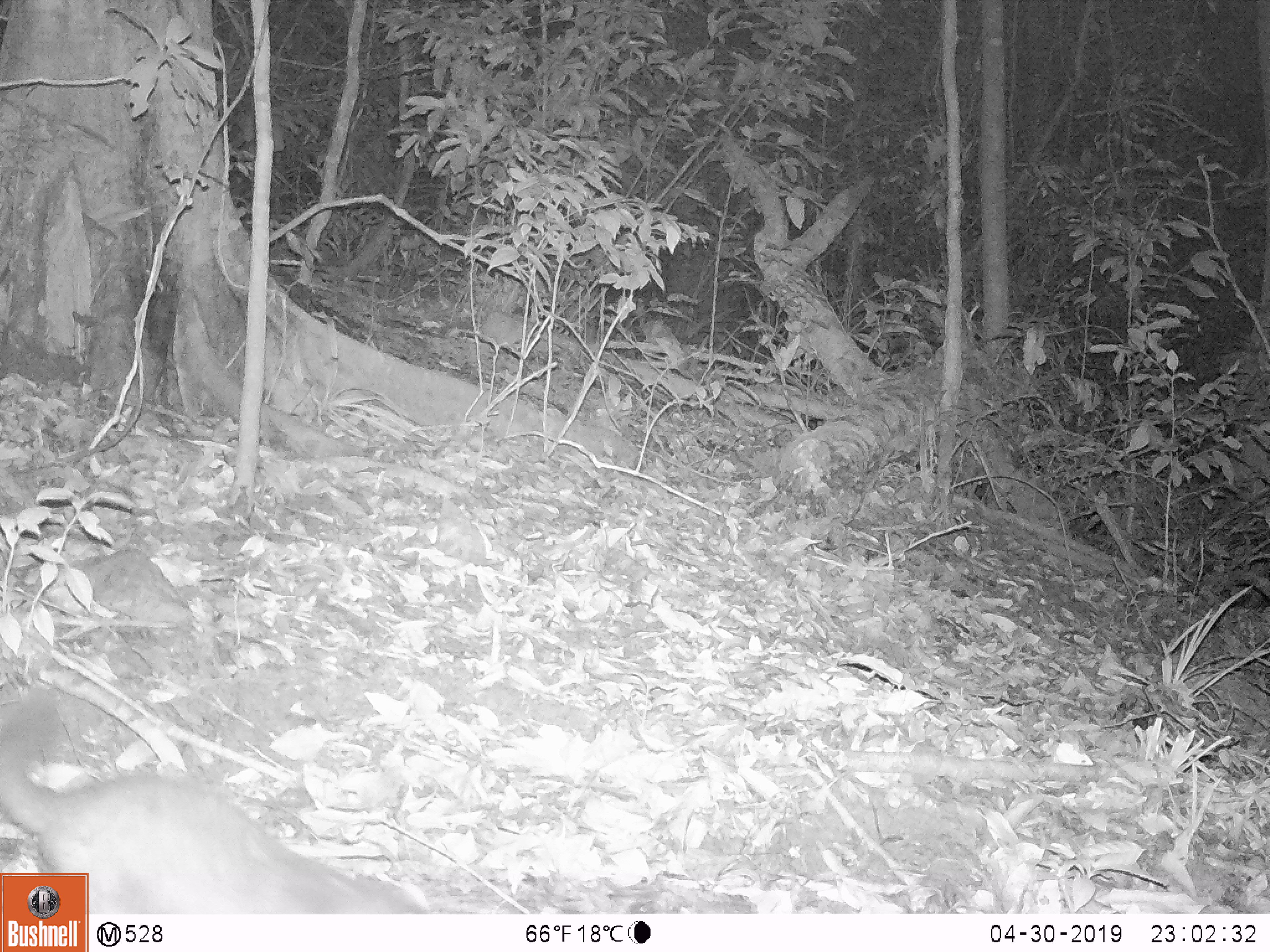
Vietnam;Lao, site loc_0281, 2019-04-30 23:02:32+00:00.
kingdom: Animalia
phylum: Chordata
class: Mammalia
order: Carnivora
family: Mustelidae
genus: Melogale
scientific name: Melogale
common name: ferret badger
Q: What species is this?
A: Ferret badger (Melogale).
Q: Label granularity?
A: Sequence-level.